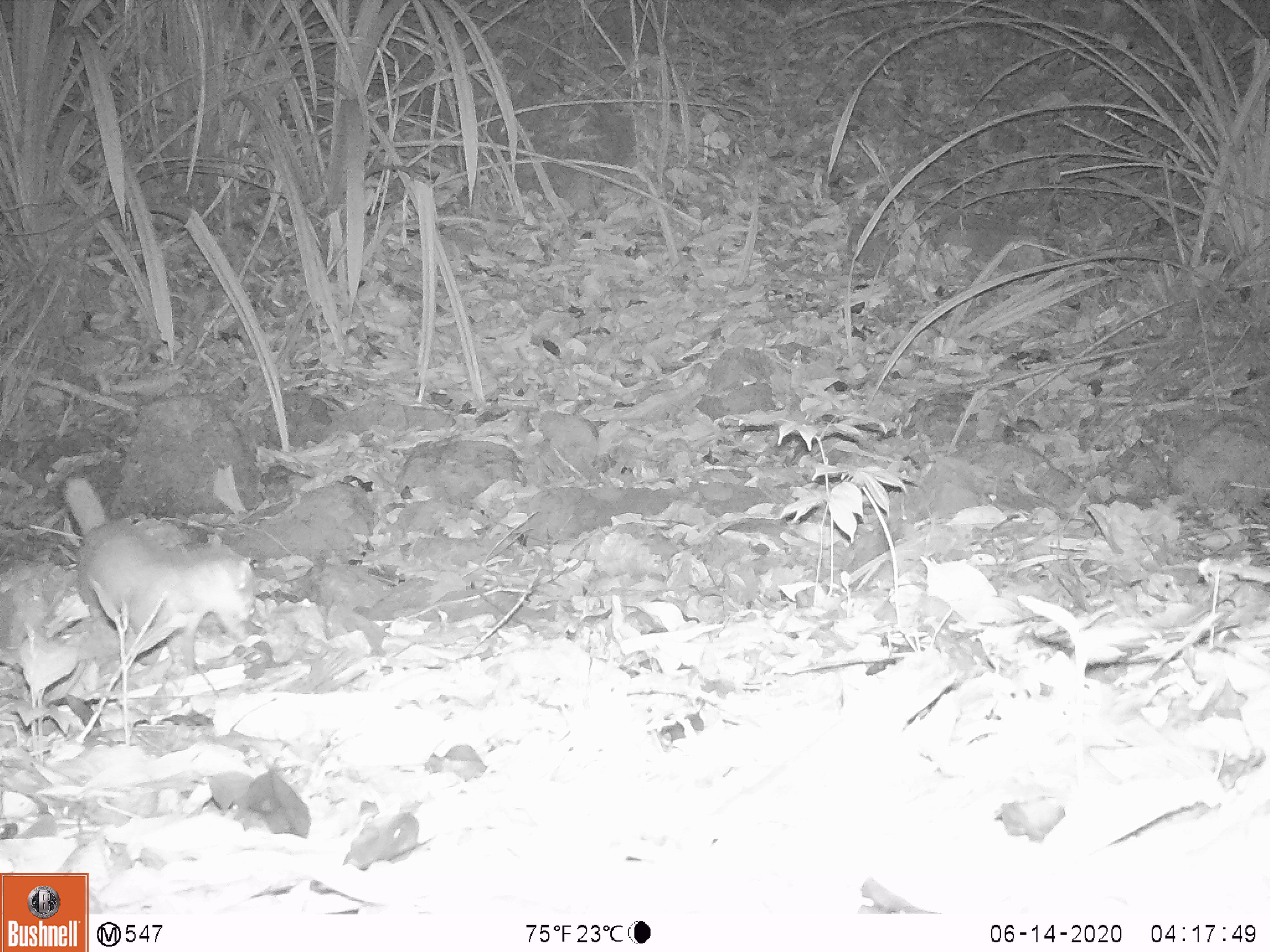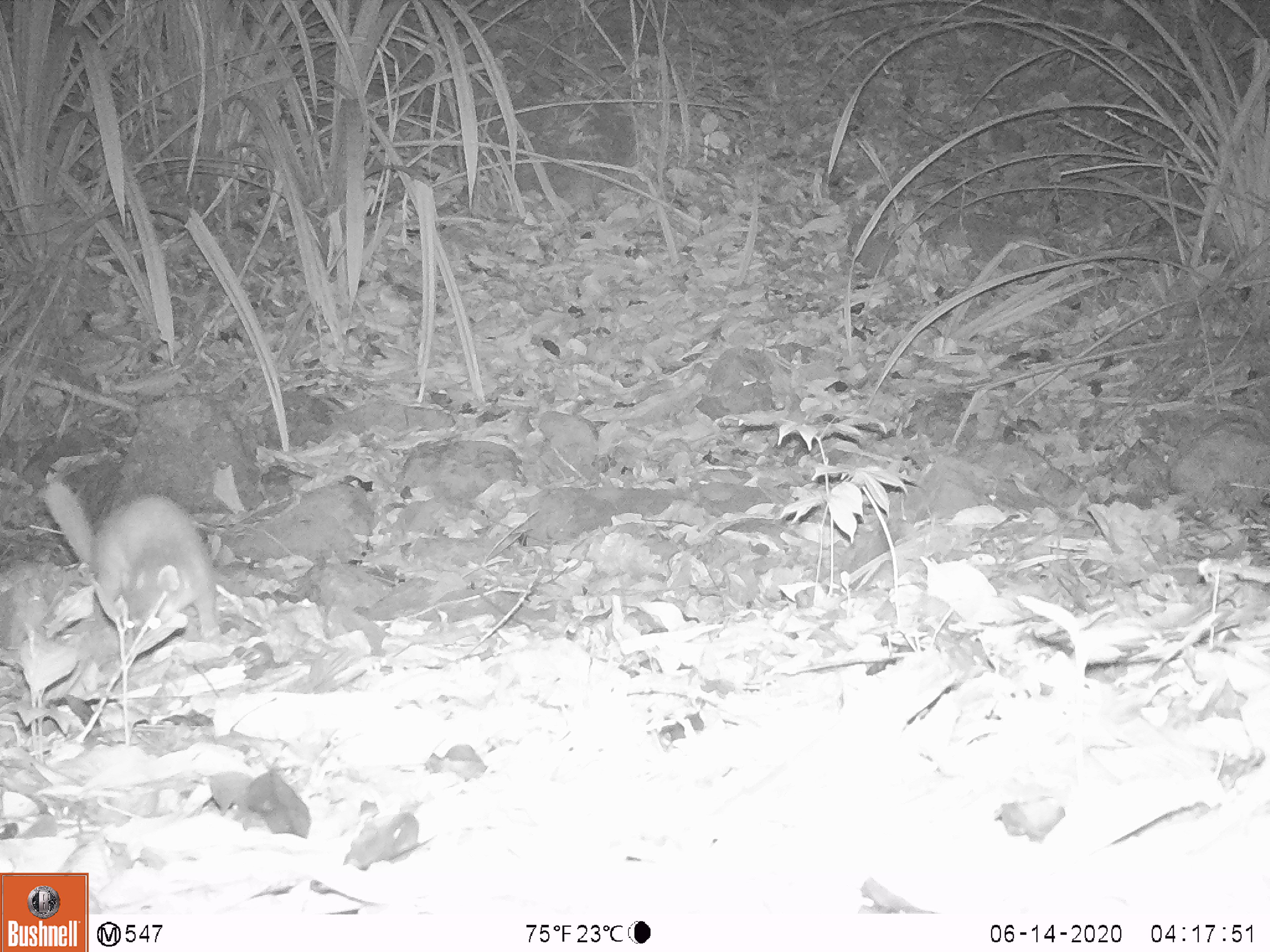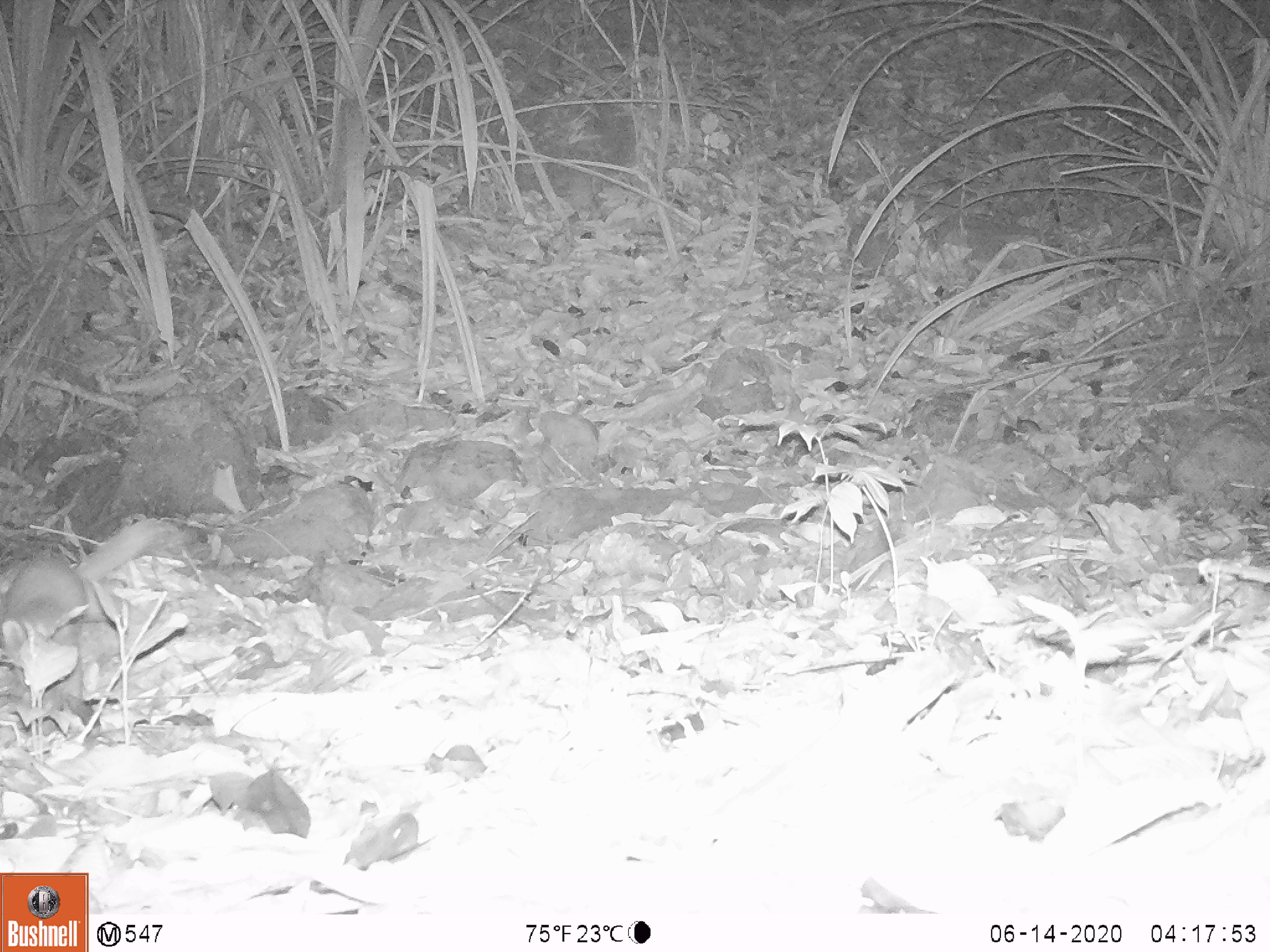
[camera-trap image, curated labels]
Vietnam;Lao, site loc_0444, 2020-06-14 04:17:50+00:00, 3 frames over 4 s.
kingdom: Animalia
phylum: Chordata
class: Mammalia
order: Carnivora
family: Mustelidae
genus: Melogale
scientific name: Melogale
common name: ferret badger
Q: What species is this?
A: Ferret badger (Melogale).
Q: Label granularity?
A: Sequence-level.